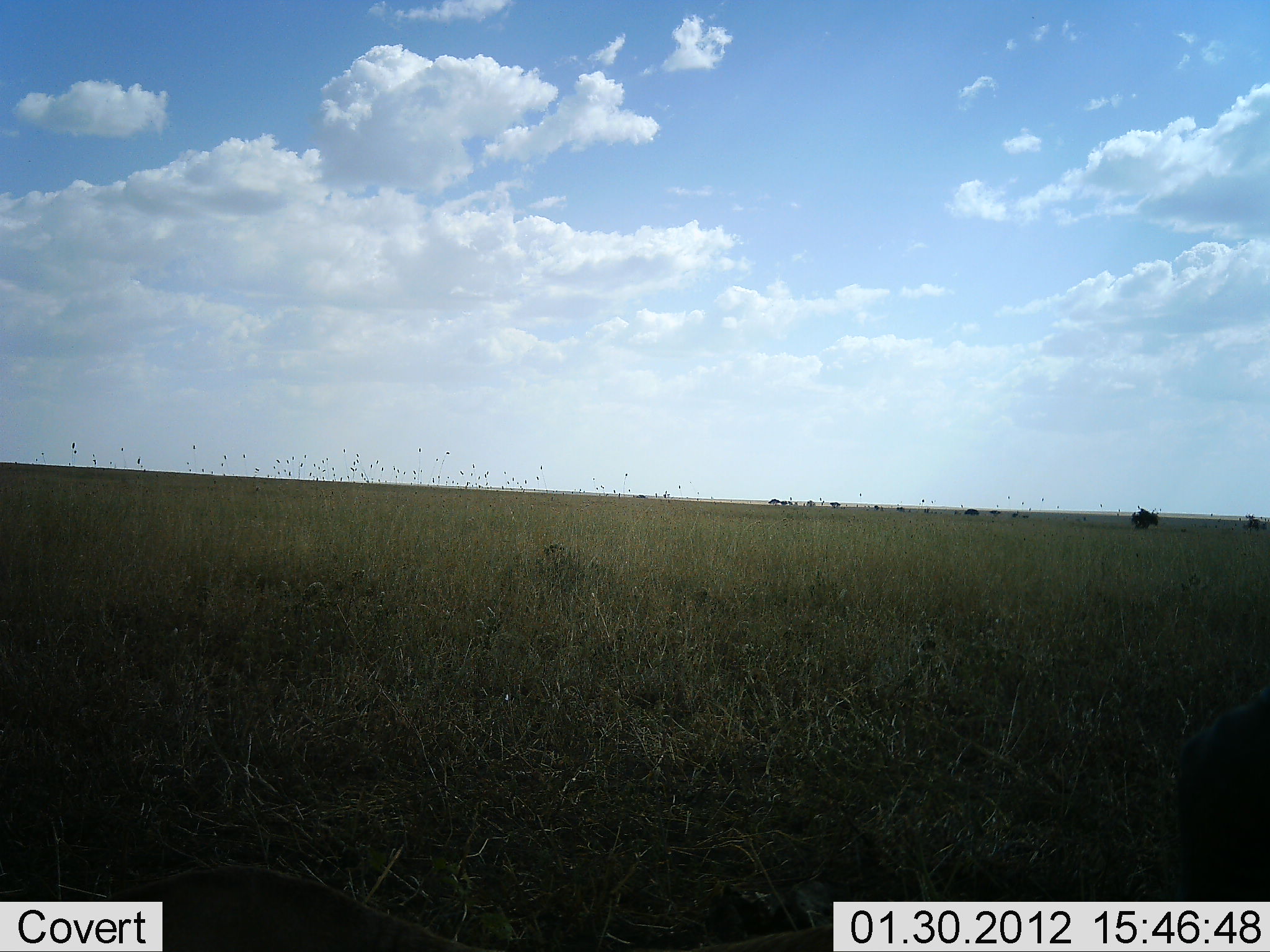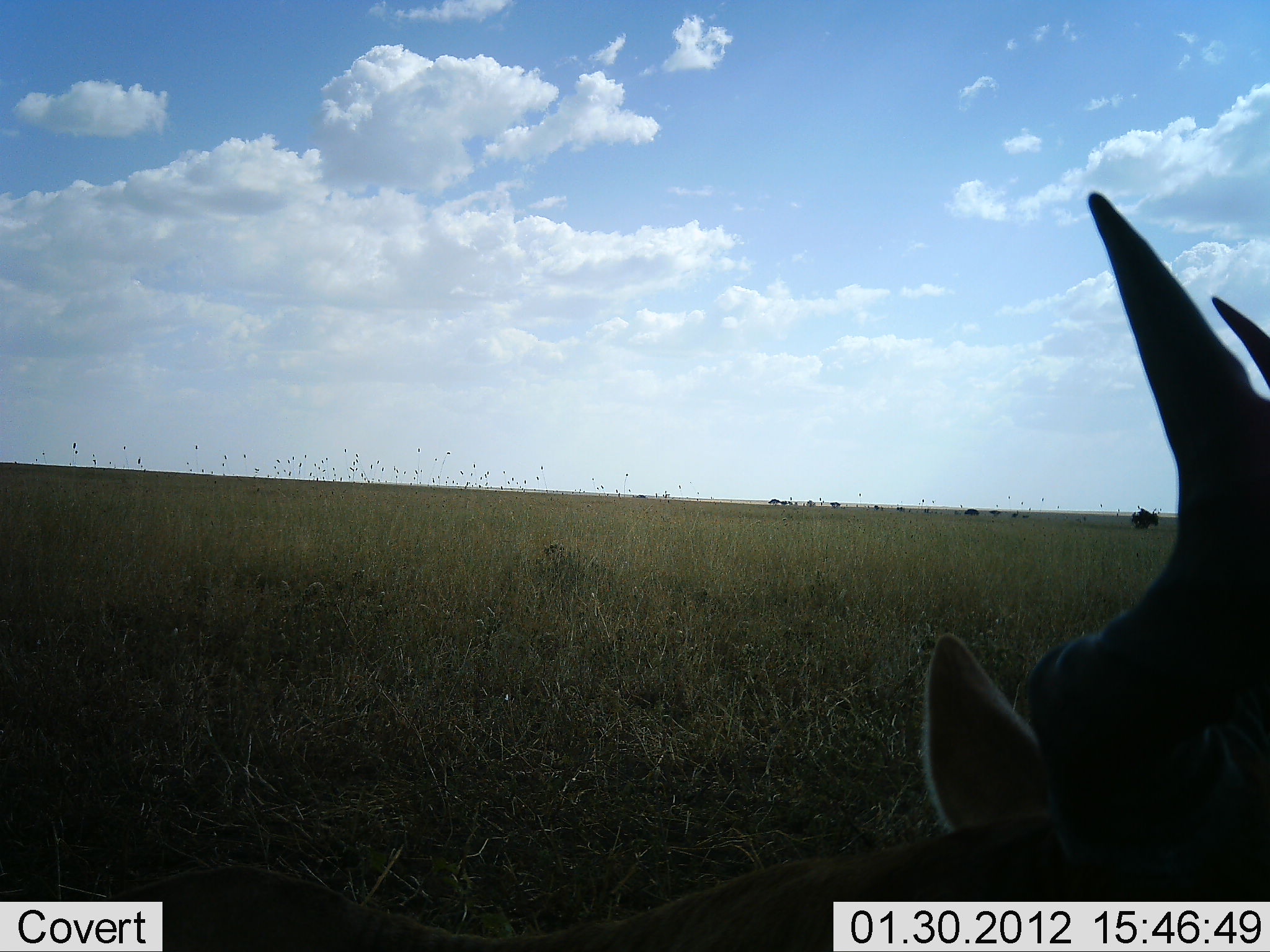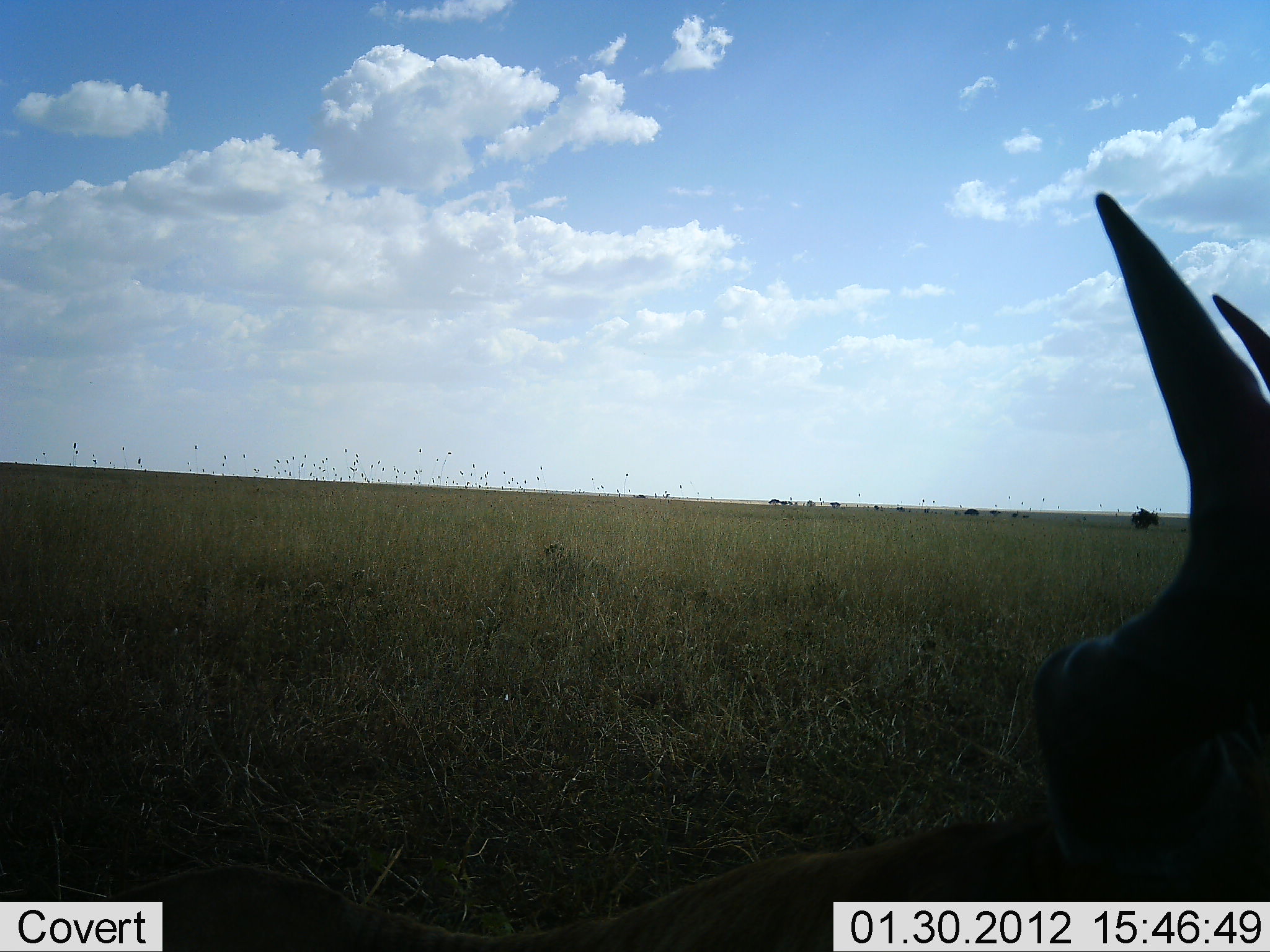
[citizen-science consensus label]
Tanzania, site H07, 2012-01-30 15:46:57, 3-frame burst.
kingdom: Animalia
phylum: Chordata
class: Mammalia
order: Artiodactyla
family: Bovidae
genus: Alcelaphus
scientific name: Alcelaphus buselaphus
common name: hartebeest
Hartebeest (Alcelaphus buselaphus), count 1. Behavior (volunteer vote fractions): standing 7%, resting 86%, moving 7%, interacting 0%. Young present (vote fraction): 0%. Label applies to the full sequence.